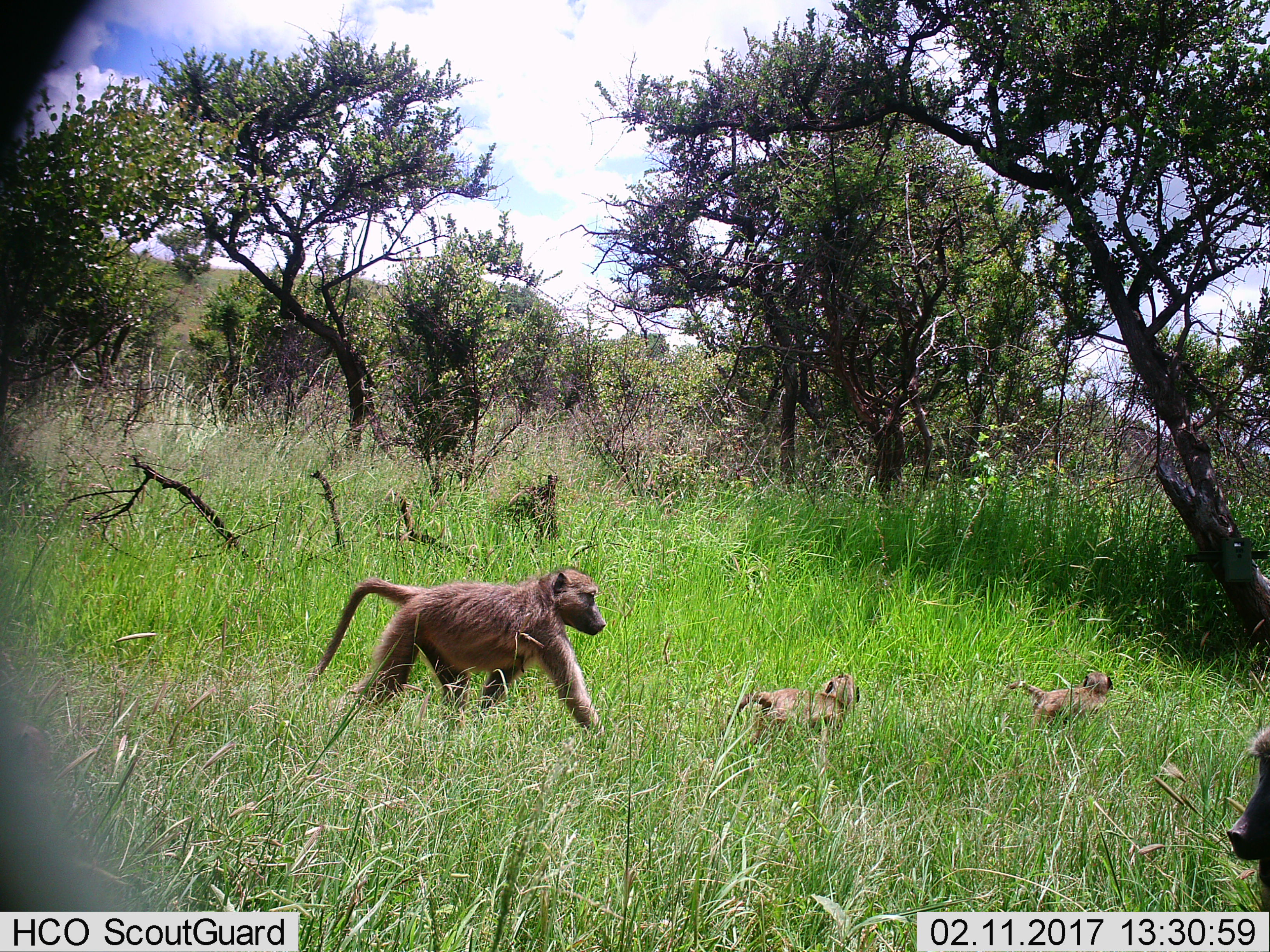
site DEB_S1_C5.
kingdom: Animalia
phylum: Chordata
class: Mammalia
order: Primates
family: Cercopithecidae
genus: Papio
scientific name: Papio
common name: baboon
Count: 4.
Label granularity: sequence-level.